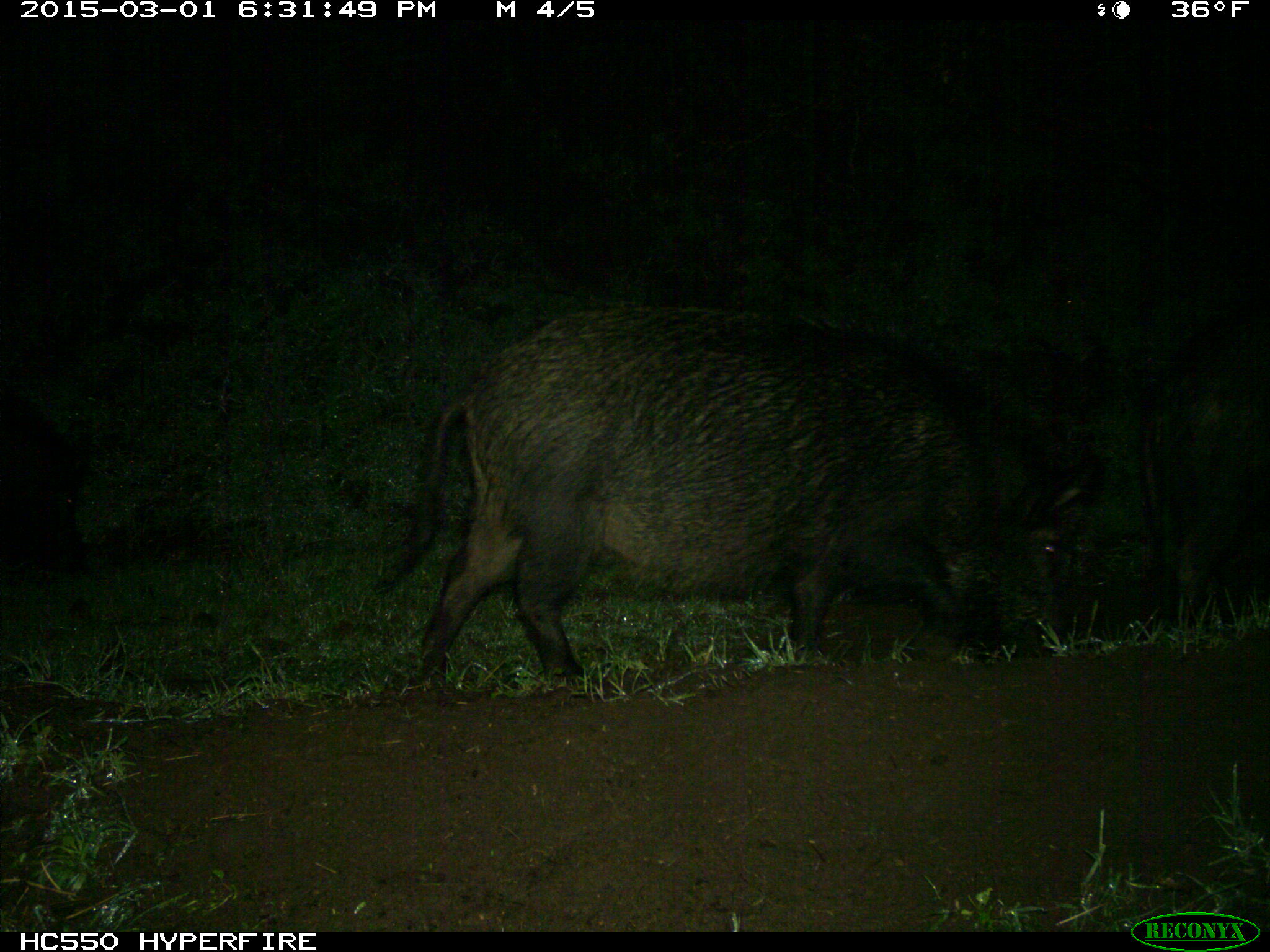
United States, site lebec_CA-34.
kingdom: Animalia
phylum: Chordata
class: Mammalia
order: Artiodactyla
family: Suidae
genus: Sus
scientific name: Sus scrofa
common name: wild boar